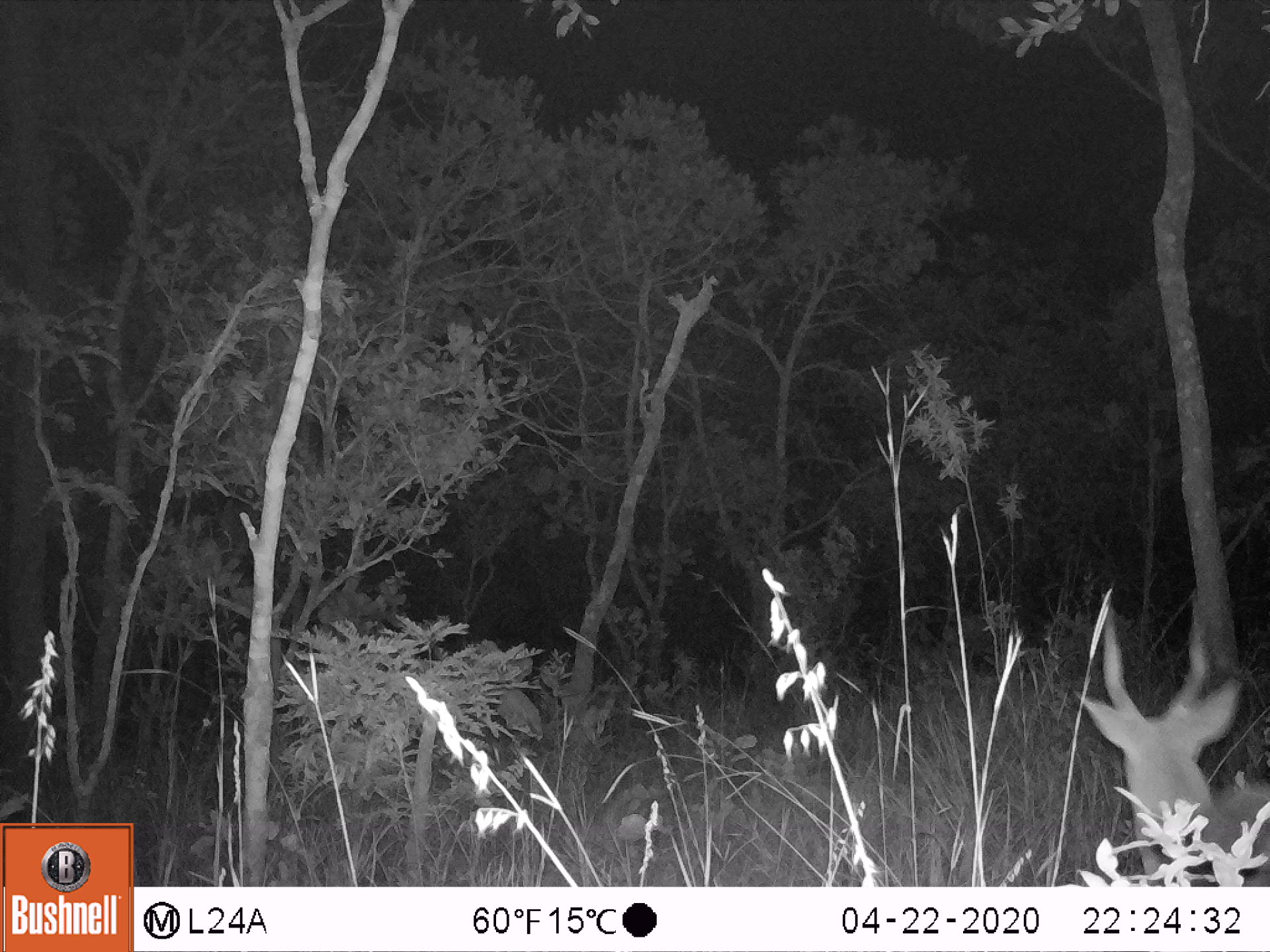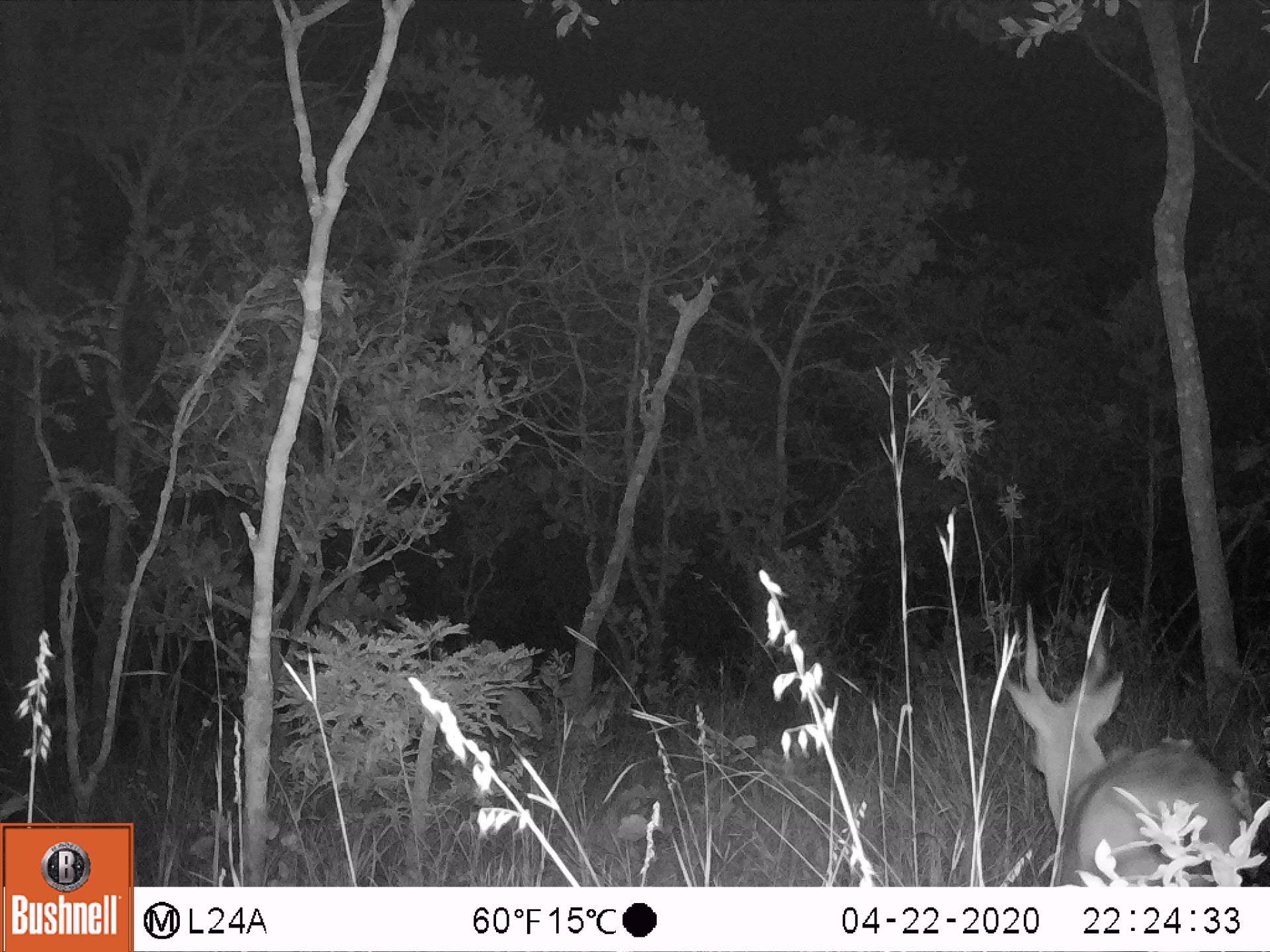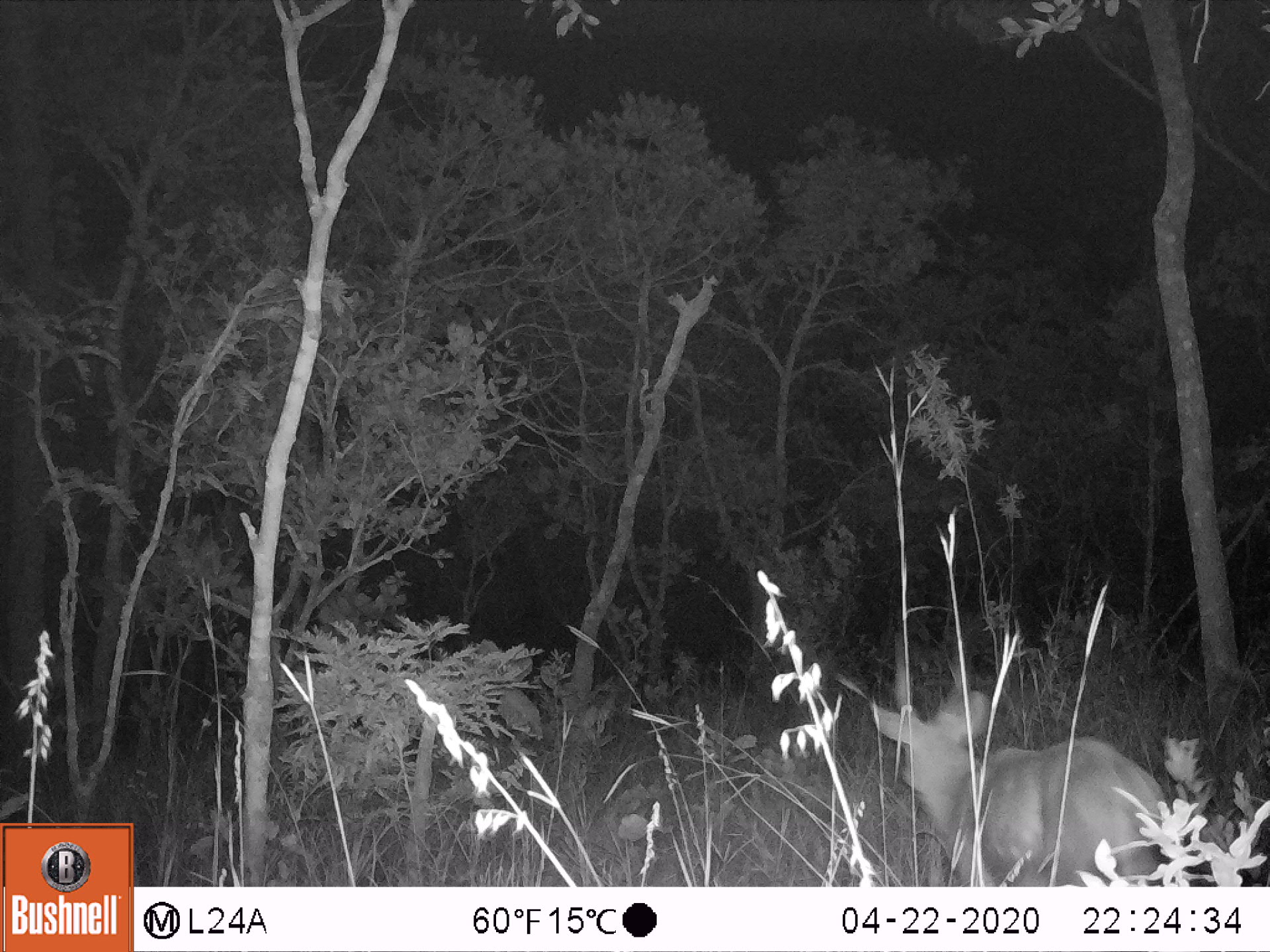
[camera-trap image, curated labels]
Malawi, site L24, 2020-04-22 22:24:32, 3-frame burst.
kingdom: Animalia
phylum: Chordata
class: Mammalia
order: Artiodactyla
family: Bovidae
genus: Tragelaphus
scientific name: Tragelaphus sylvaticus sylvaticus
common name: cape bushbuck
Cape bushbuck (Tragelaphus sylvaticus sylvaticus), count 1.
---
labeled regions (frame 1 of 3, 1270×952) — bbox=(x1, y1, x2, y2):
cape bushbuck: bbox=(1069, 587, 1264, 880)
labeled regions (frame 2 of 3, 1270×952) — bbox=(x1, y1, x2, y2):
cape bushbuck: bbox=(996, 594, 1253, 882)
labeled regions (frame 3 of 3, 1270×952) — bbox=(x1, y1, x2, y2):
cape bushbuck: bbox=(866, 622, 1179, 882)